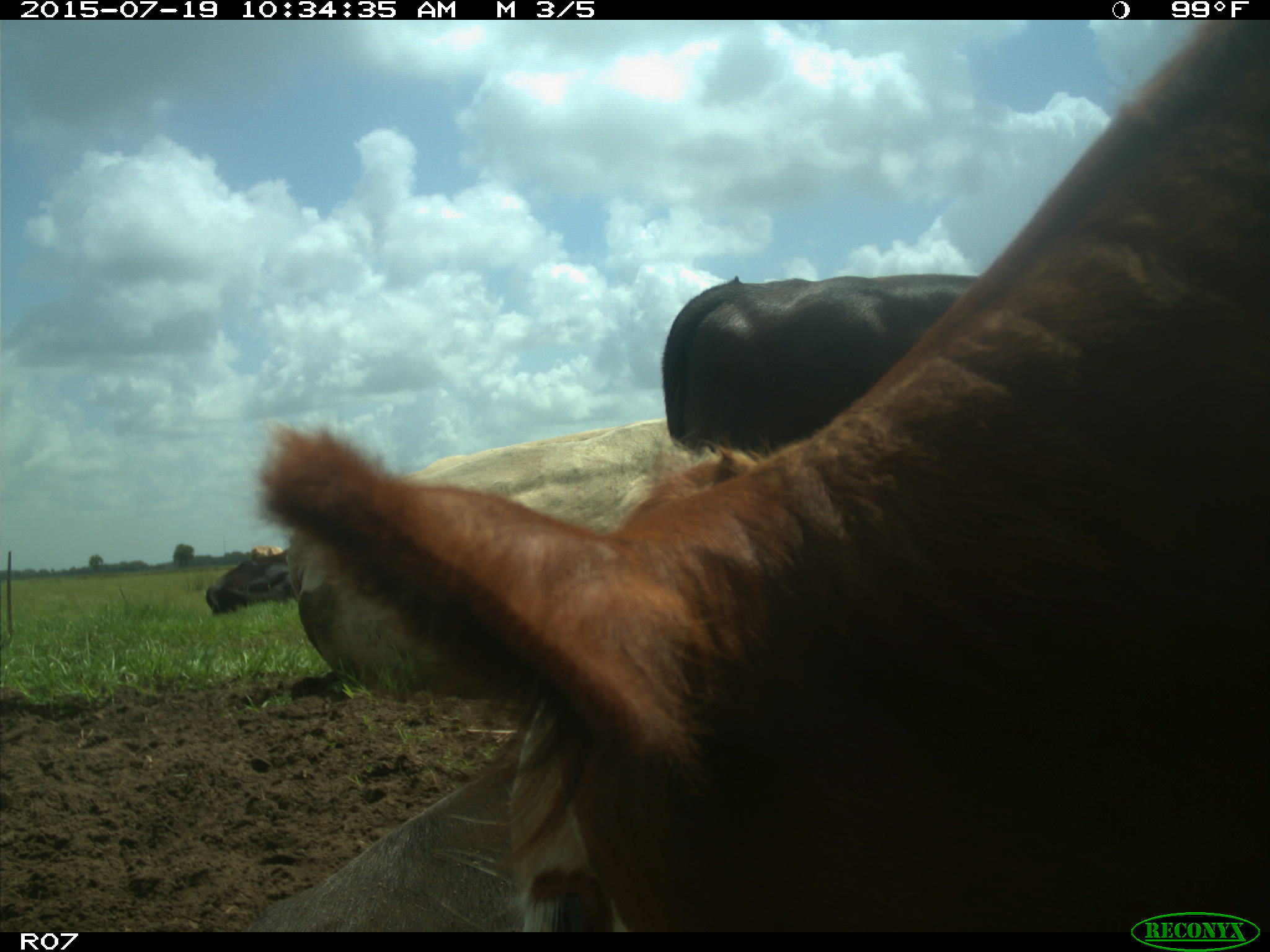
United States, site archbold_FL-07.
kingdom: Animalia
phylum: Chordata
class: Mammalia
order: Artiodactyla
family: Bovidae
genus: Bos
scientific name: Bos taurus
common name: domestic cow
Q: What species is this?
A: Bos taurus (domestic cow).